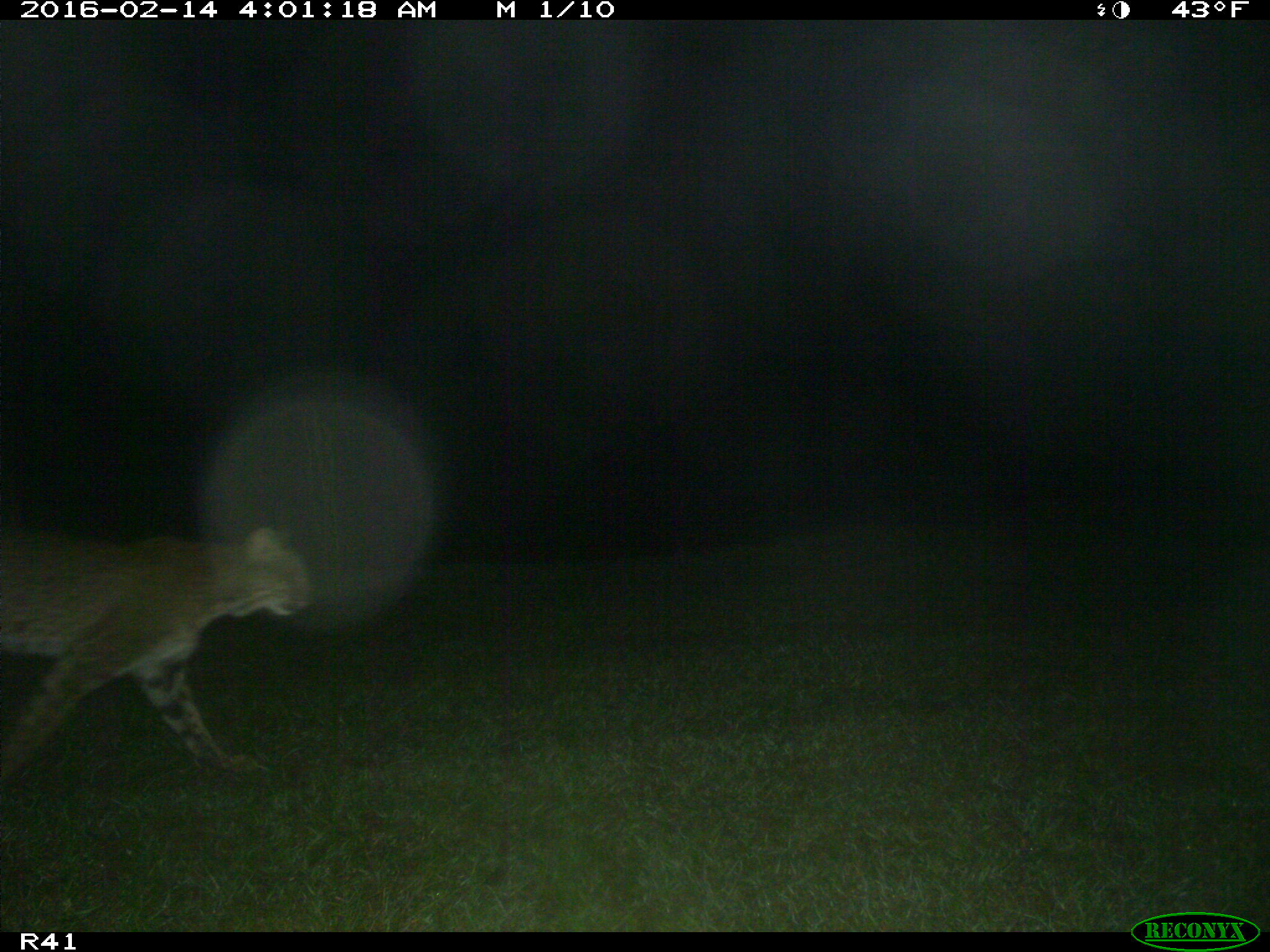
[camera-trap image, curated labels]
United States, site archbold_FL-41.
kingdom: Animalia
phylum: Chordata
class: Mammalia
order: Carnivora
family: Felidae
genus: Lynx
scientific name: Lynx rufus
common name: bobcat